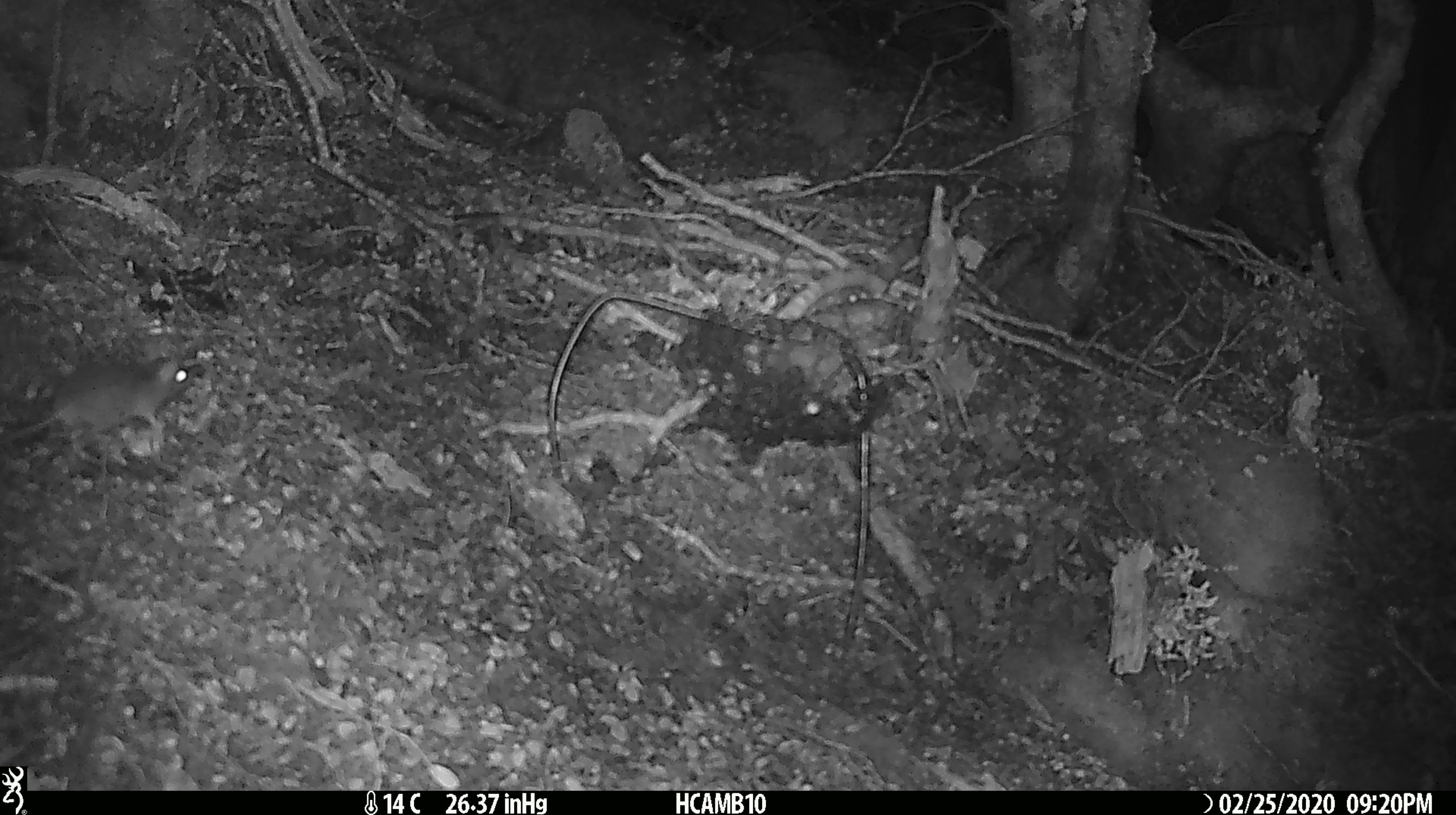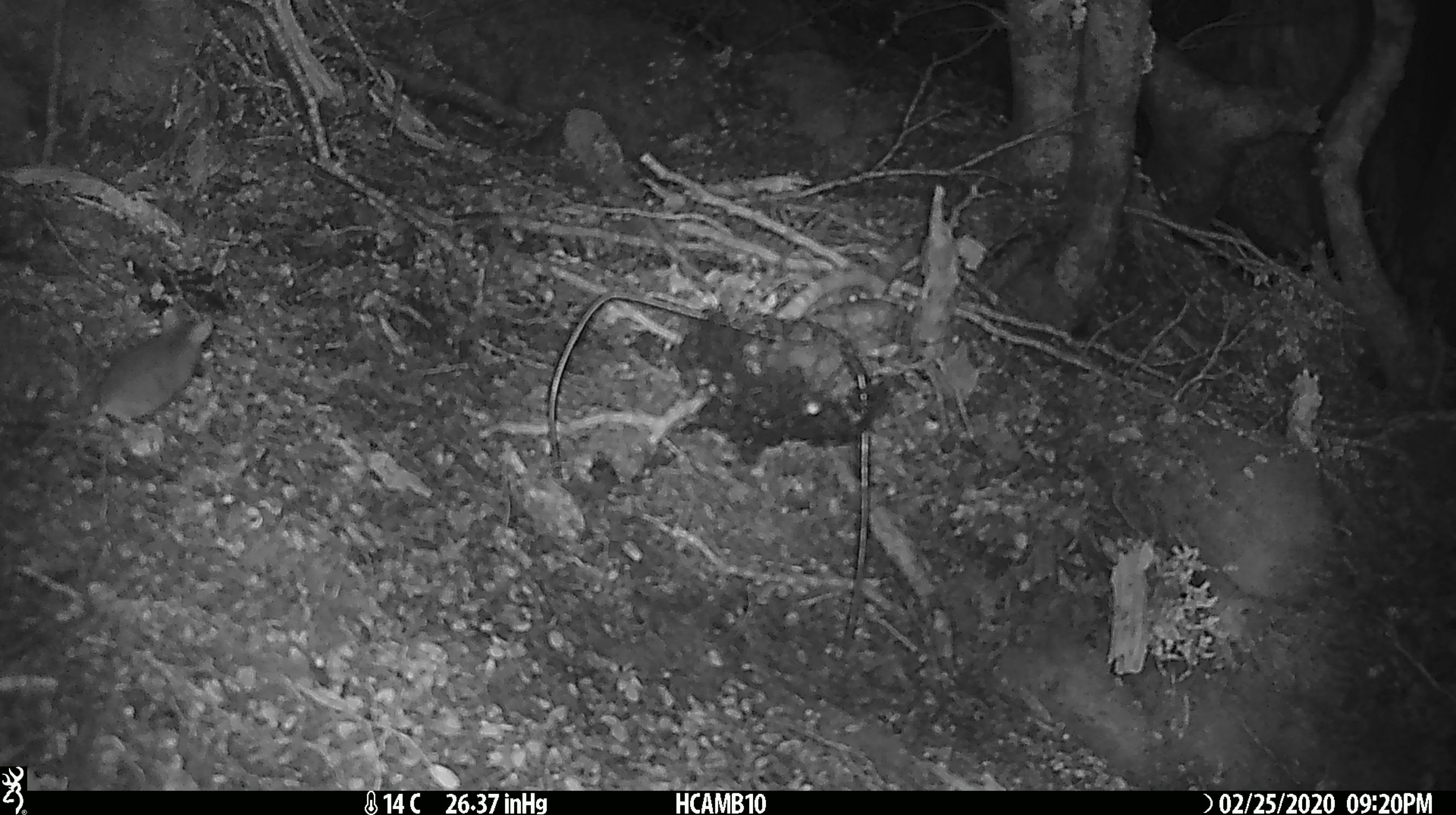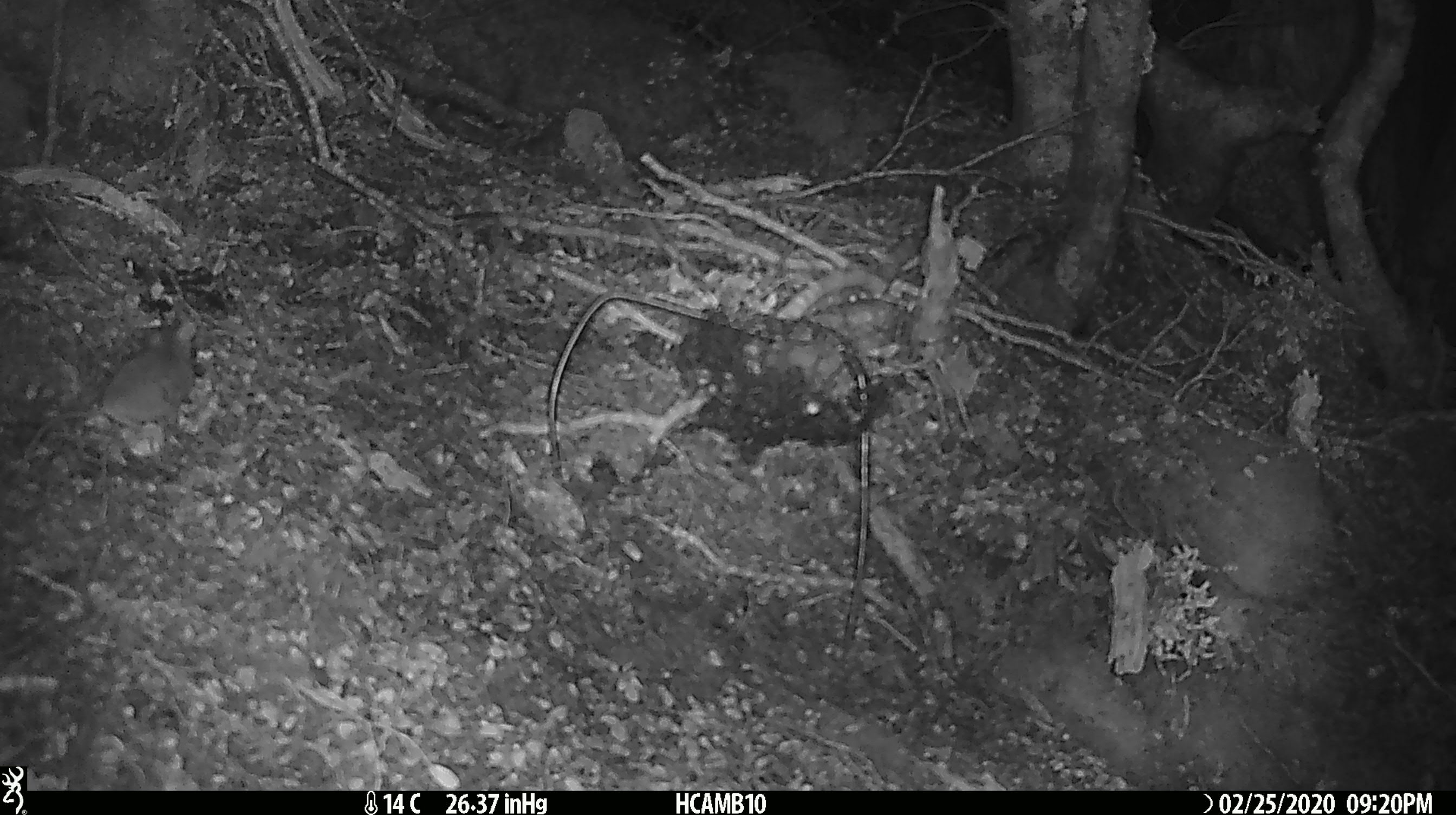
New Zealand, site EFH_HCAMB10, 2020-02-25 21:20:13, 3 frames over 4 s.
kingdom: Animalia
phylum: Chordata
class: Mammalia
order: Rodentia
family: Muridae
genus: Mus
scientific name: Mus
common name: mouse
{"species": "mouse (Mus)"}